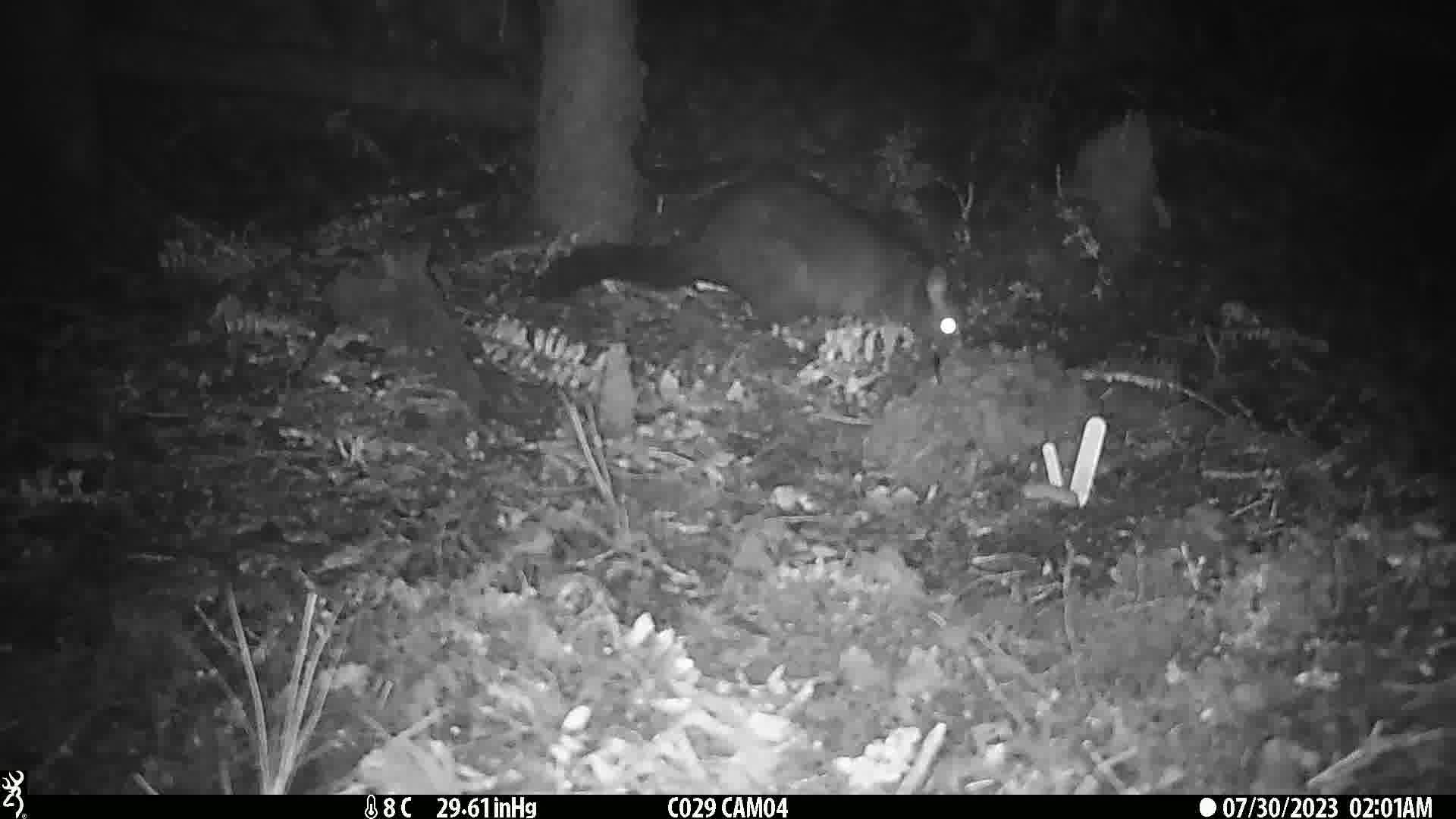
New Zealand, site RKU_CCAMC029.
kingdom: Animalia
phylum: Chordata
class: Mammalia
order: Diprotodontia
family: Phalangeridae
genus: Trichosurus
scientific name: Trichosurus vulpecula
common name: common brushtail possum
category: possum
Possum (common brushtail possum) (Trichosurus vulpecula).